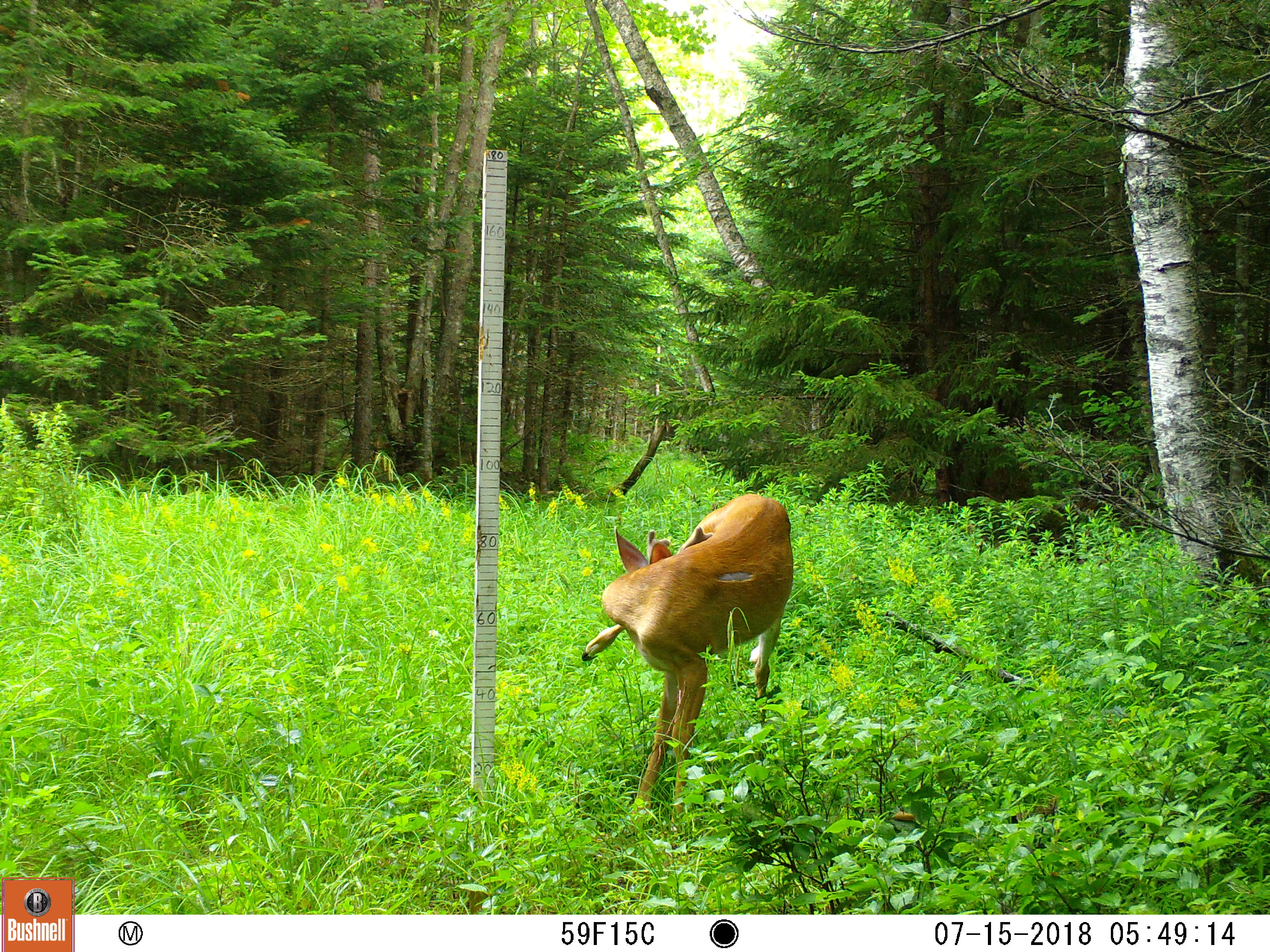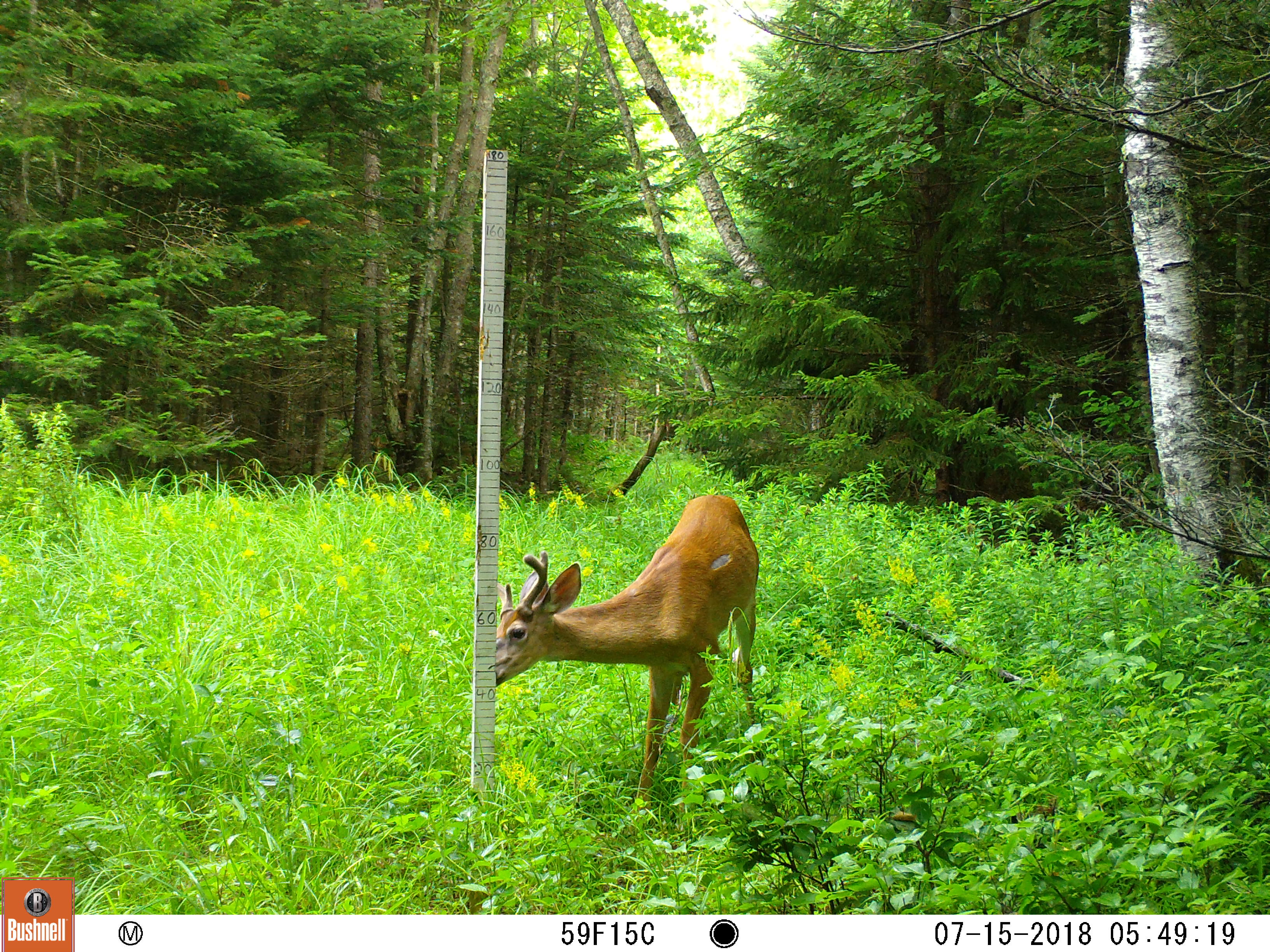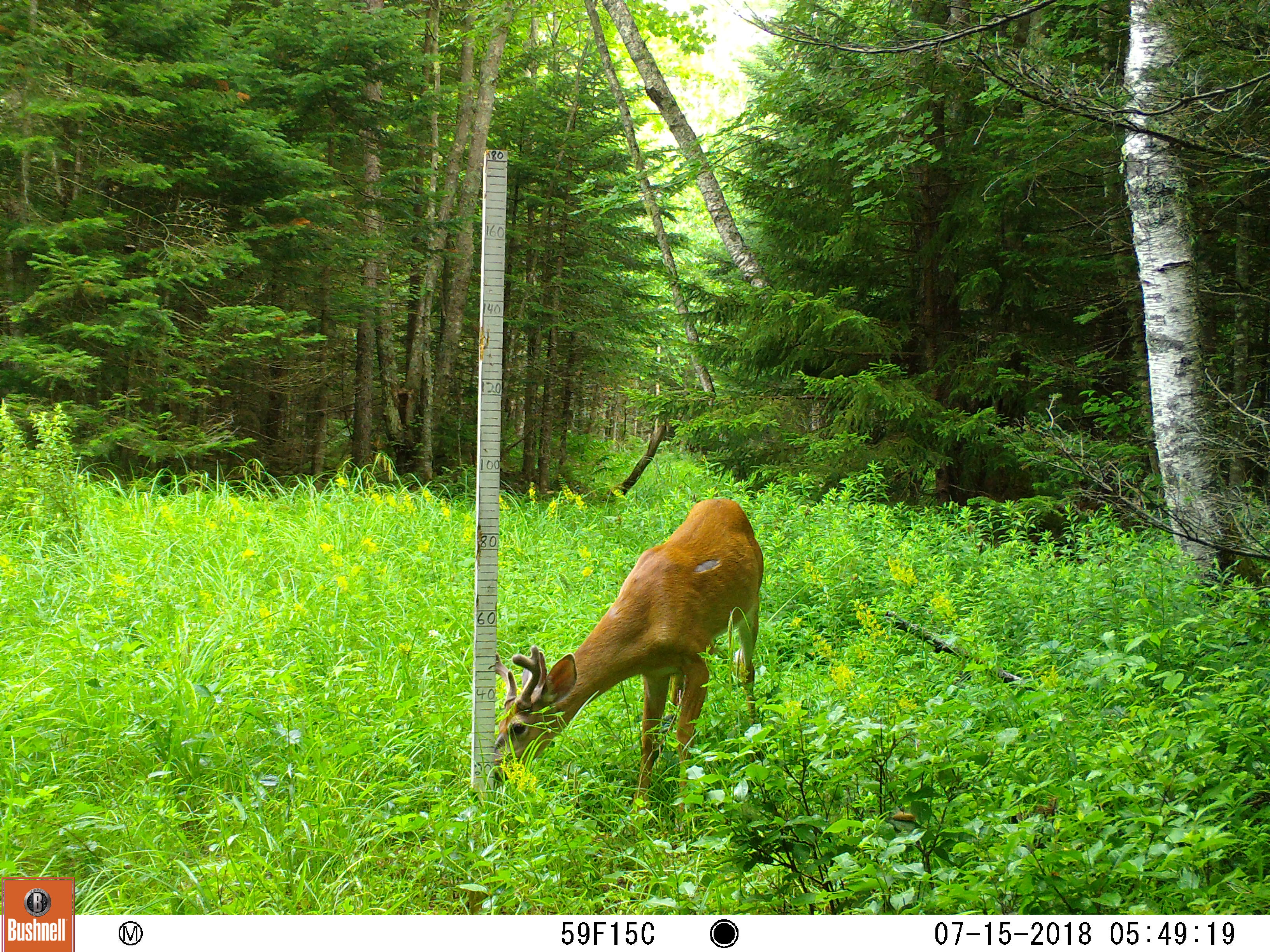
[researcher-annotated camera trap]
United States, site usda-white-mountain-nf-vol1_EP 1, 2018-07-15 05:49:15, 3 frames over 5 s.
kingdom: Animalia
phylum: Chordata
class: Mammalia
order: Artiodactyla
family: Cervidae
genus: Odocoileus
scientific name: Odocoileus virginianus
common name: white-tailed deer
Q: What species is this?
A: White-tailed deer (Odocoileus virginianus).